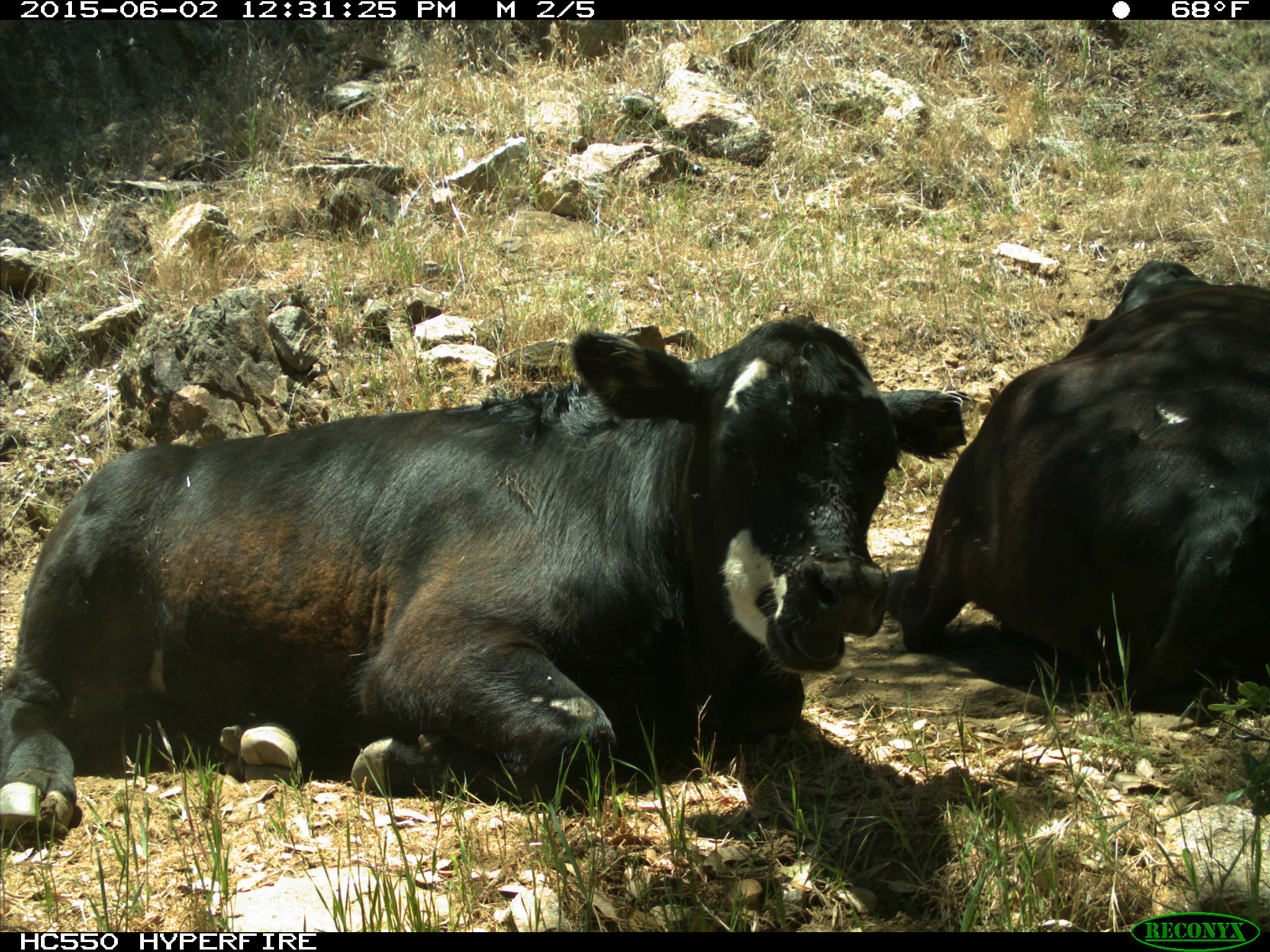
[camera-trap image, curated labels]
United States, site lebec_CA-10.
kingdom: Animalia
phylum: Chordata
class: Mammalia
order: Artiodactyla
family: Bovidae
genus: Bos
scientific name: Bos taurus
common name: domestic cow